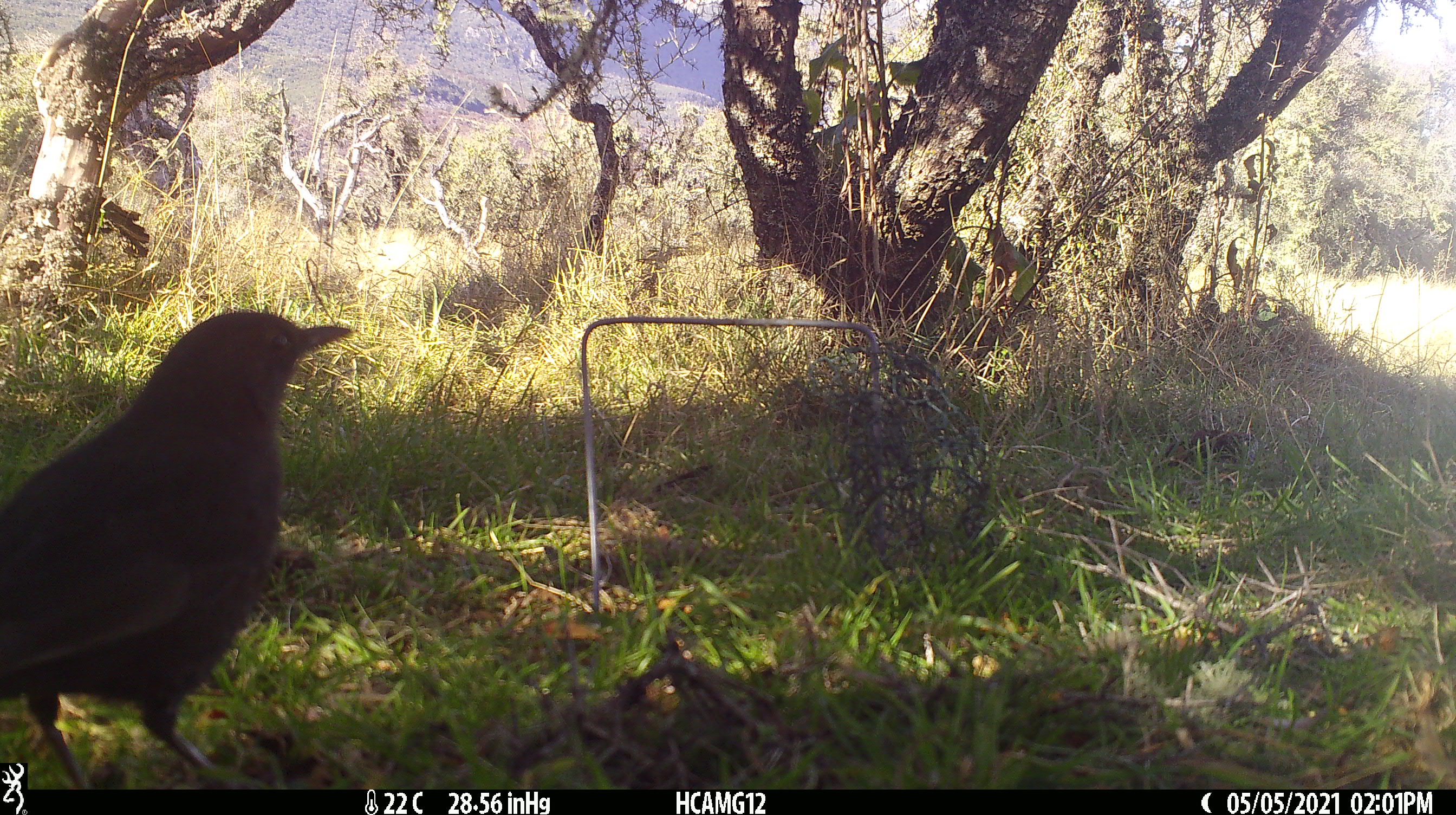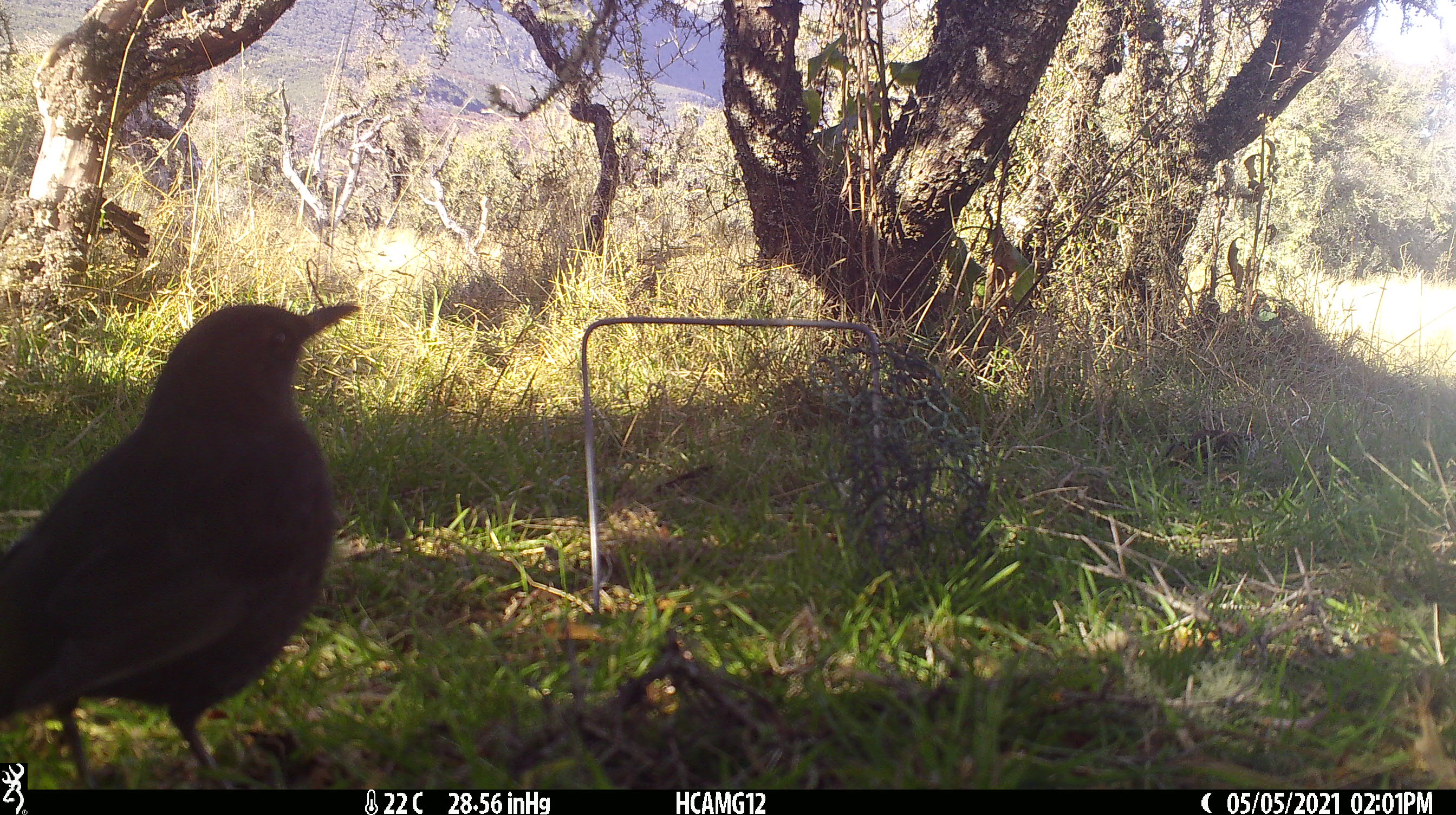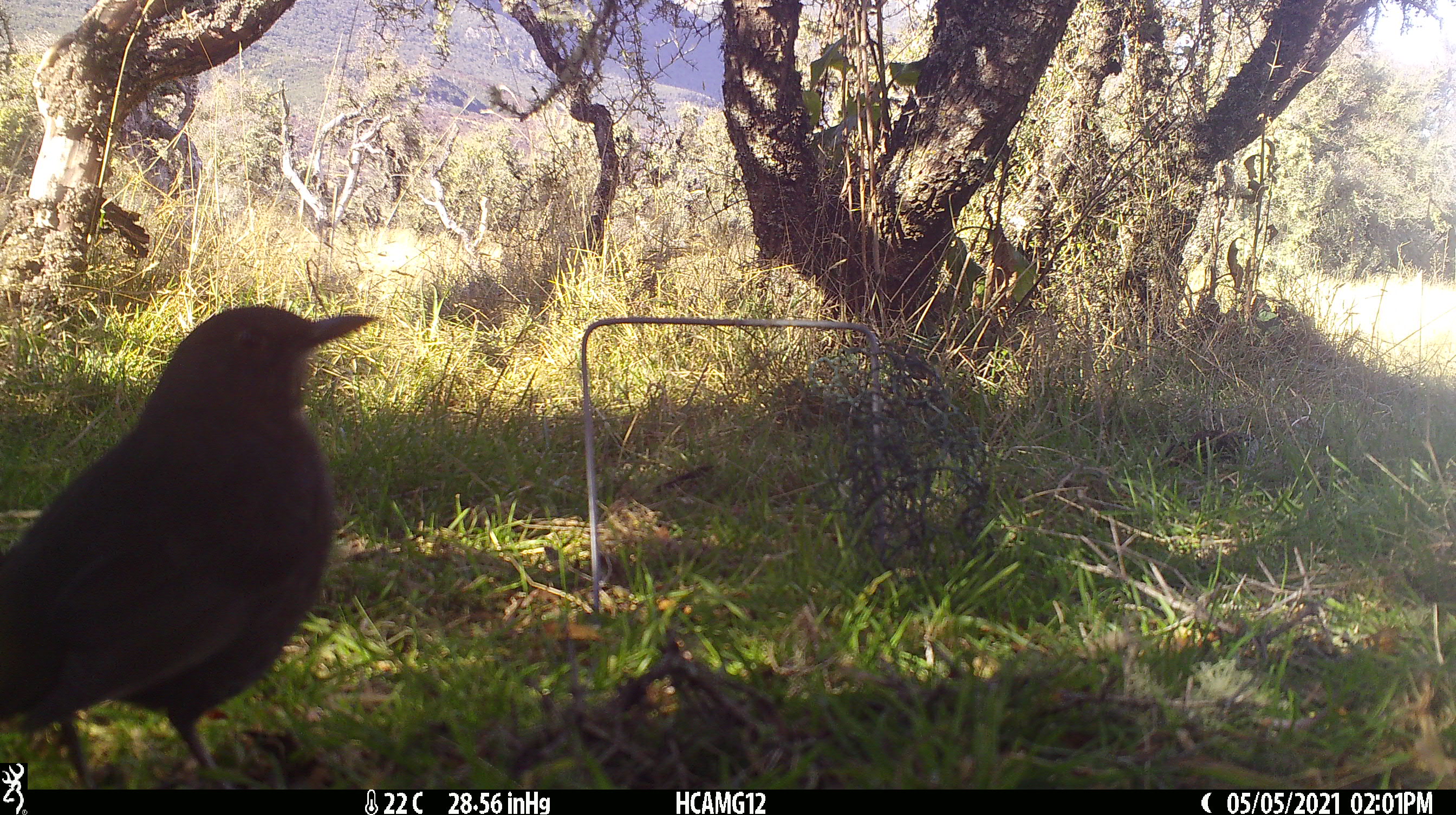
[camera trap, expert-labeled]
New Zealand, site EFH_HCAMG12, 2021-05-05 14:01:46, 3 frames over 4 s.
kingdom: Animalia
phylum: Chordata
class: Aves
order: Passeriformes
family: Turdidae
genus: Turdus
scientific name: Turdus merula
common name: eurasian blackbird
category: blackbird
Blackbird (eurasian blackbird) (Turdus merula).